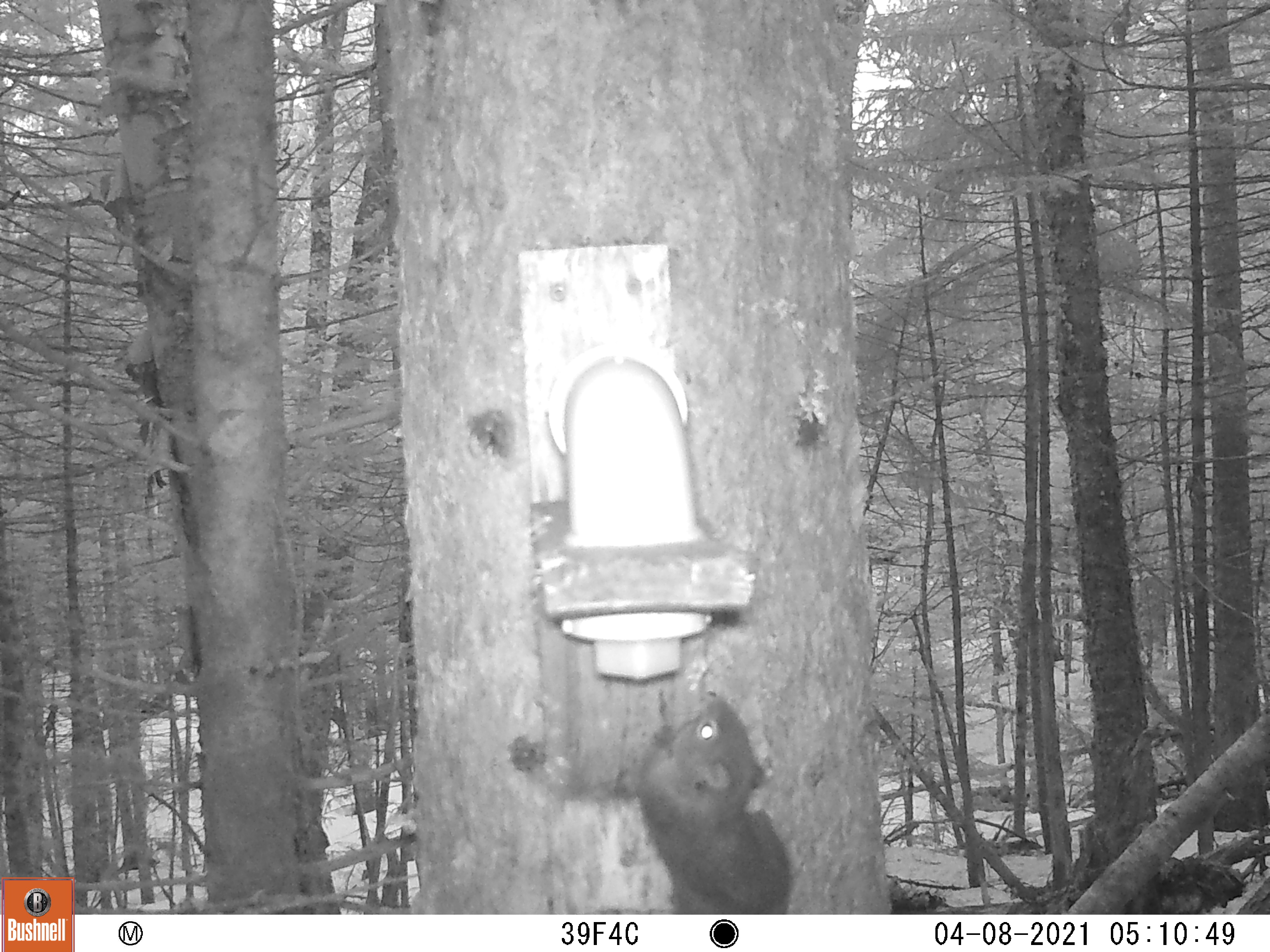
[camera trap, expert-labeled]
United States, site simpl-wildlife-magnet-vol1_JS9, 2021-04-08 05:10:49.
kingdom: Animalia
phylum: Chordata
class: Mammalia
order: Rodentia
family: Sciuridae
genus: Tamiasciurus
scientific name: Tamiasciurus hudsonicus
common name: red squirrel